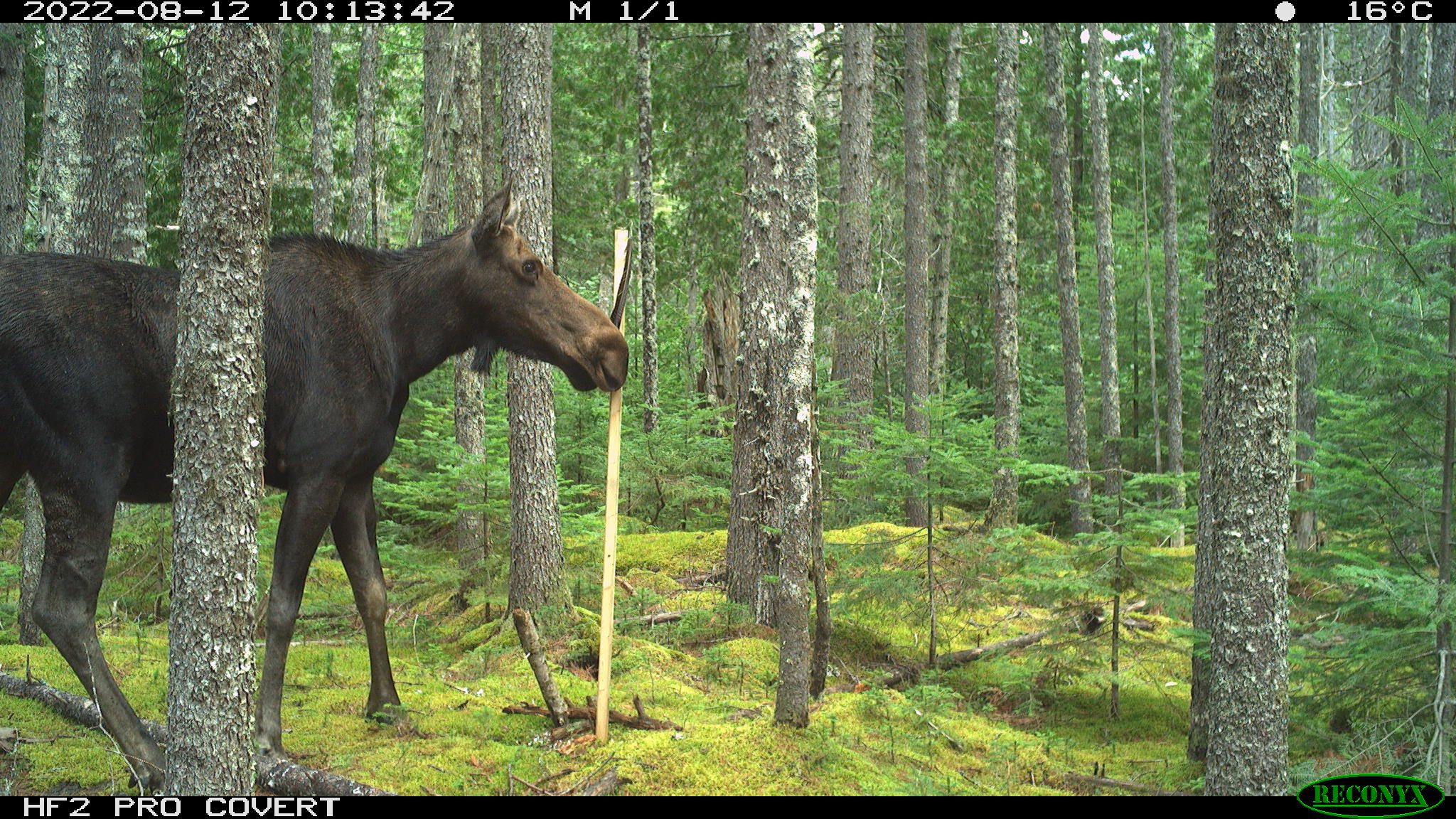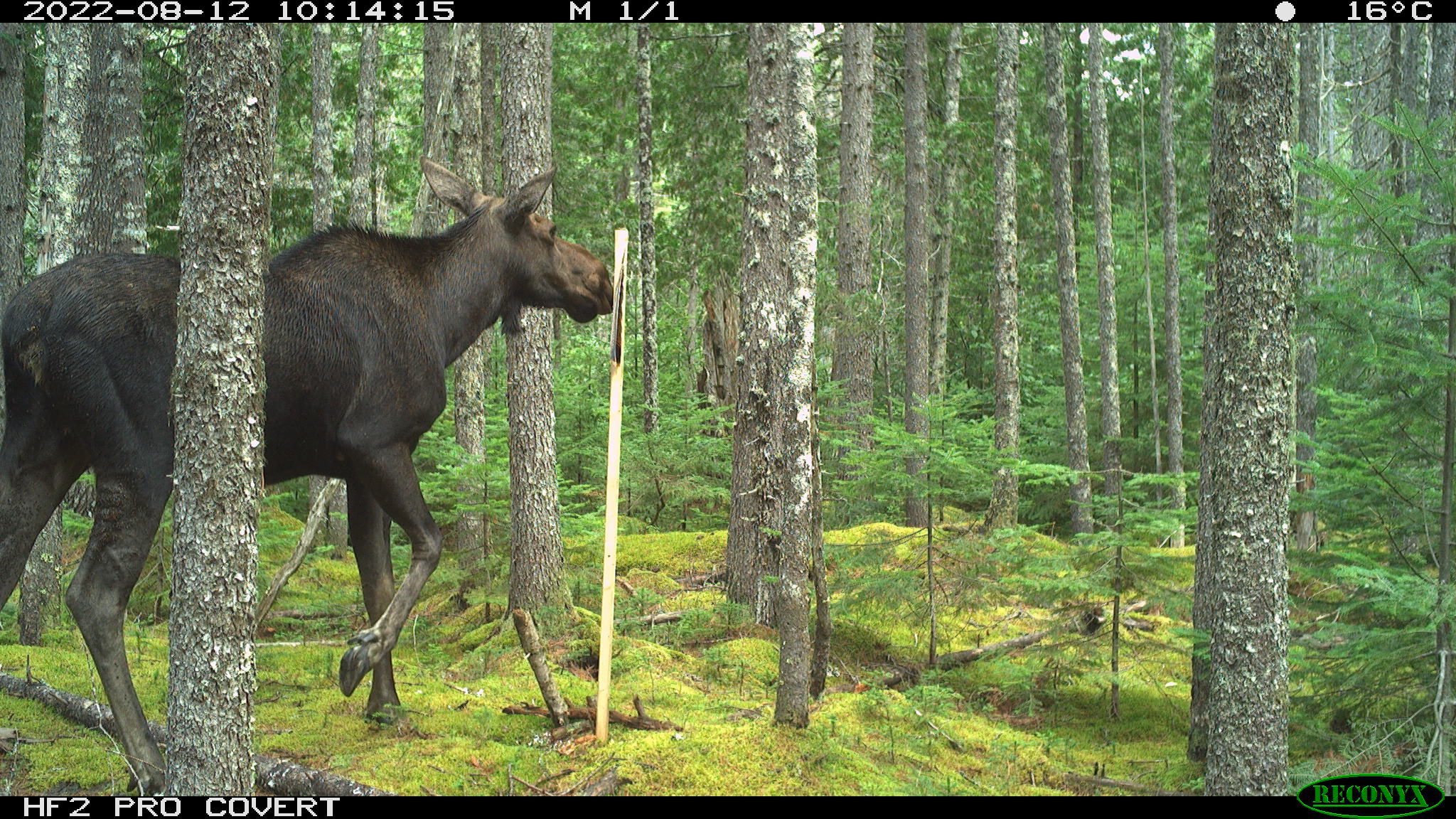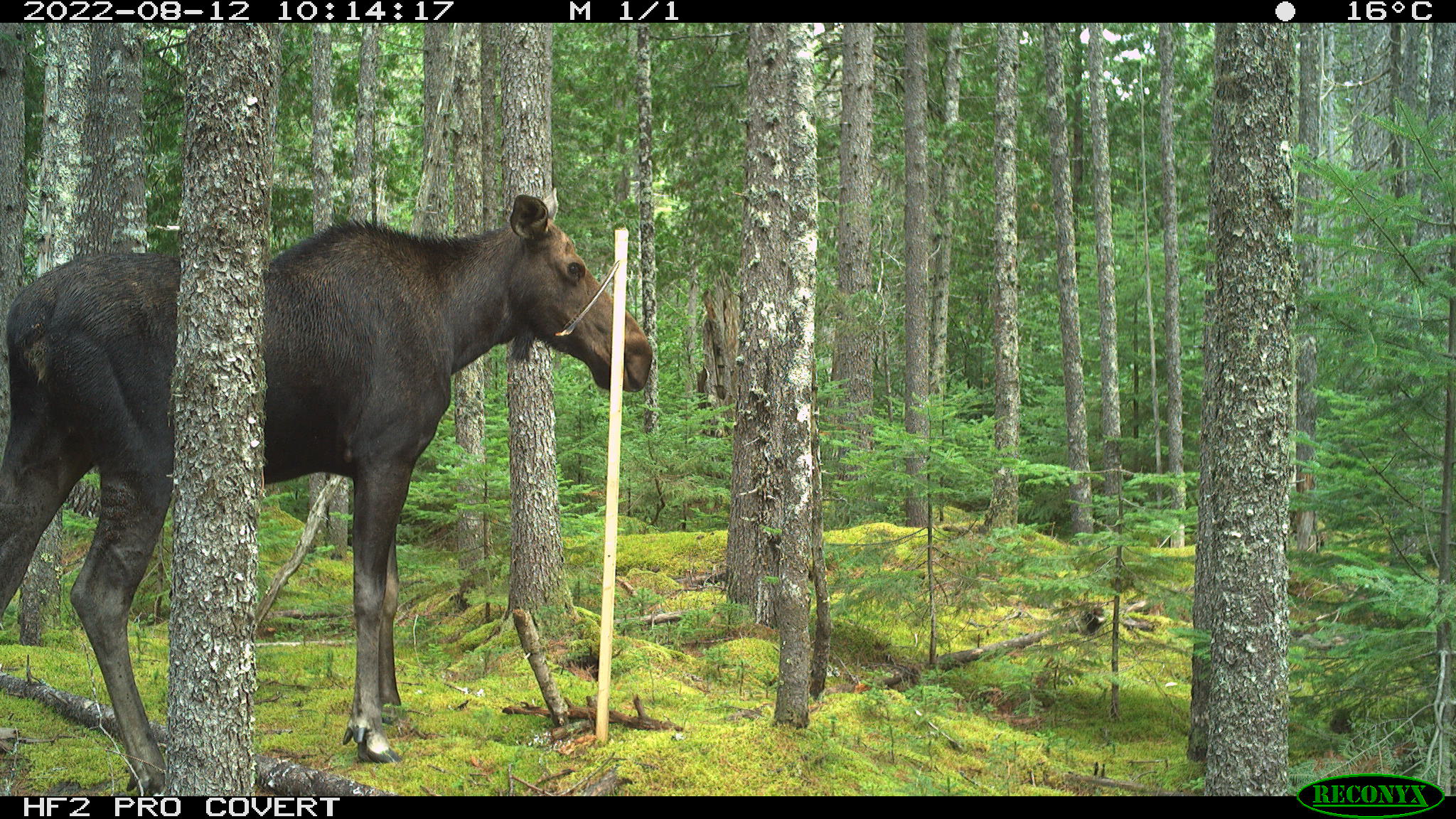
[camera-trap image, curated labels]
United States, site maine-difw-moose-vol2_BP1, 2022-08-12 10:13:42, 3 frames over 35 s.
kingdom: Animalia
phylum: Chordata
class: Mammalia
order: Artiodactyla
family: Cervidae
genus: Alces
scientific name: Alces alces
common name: moose